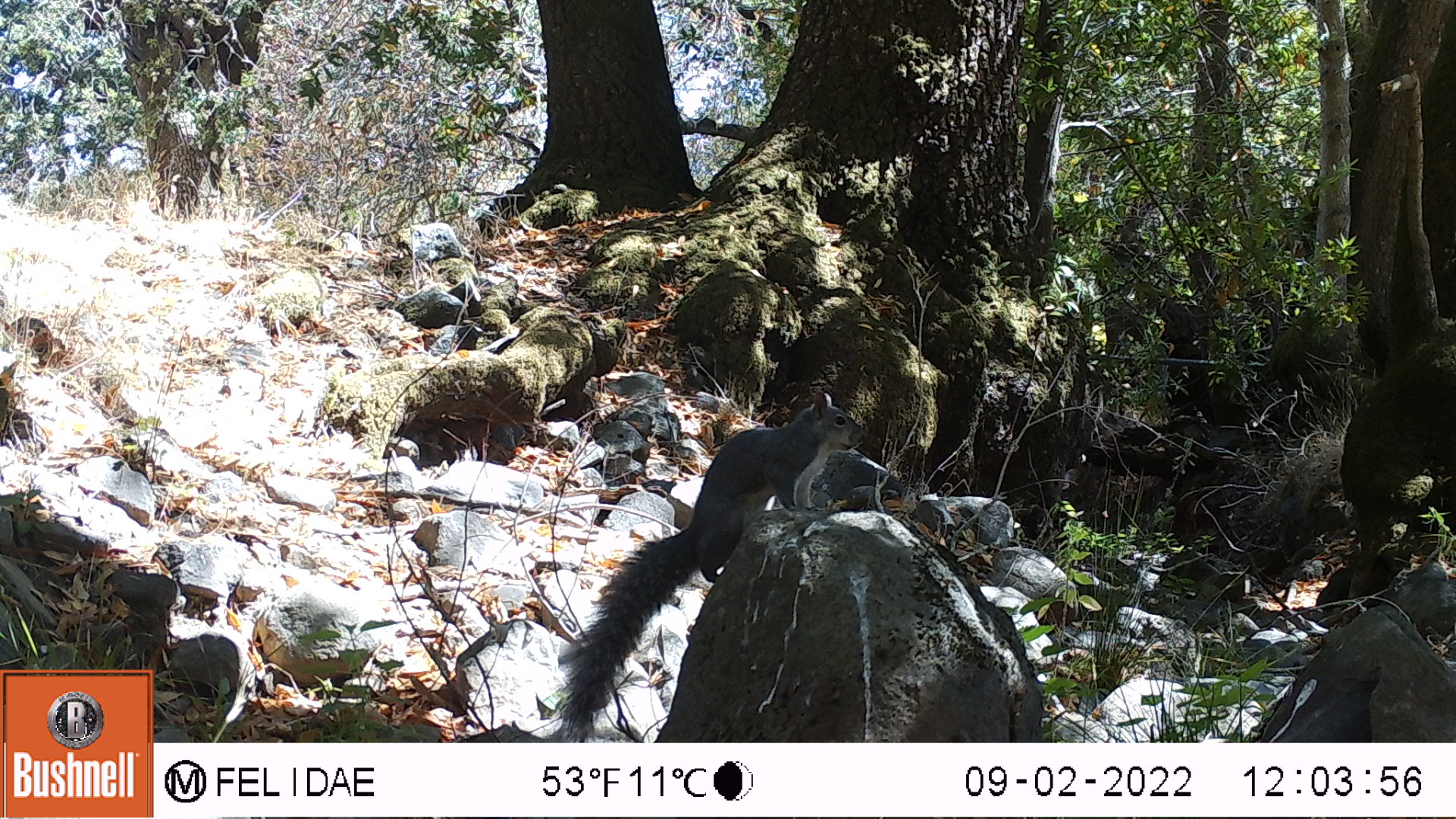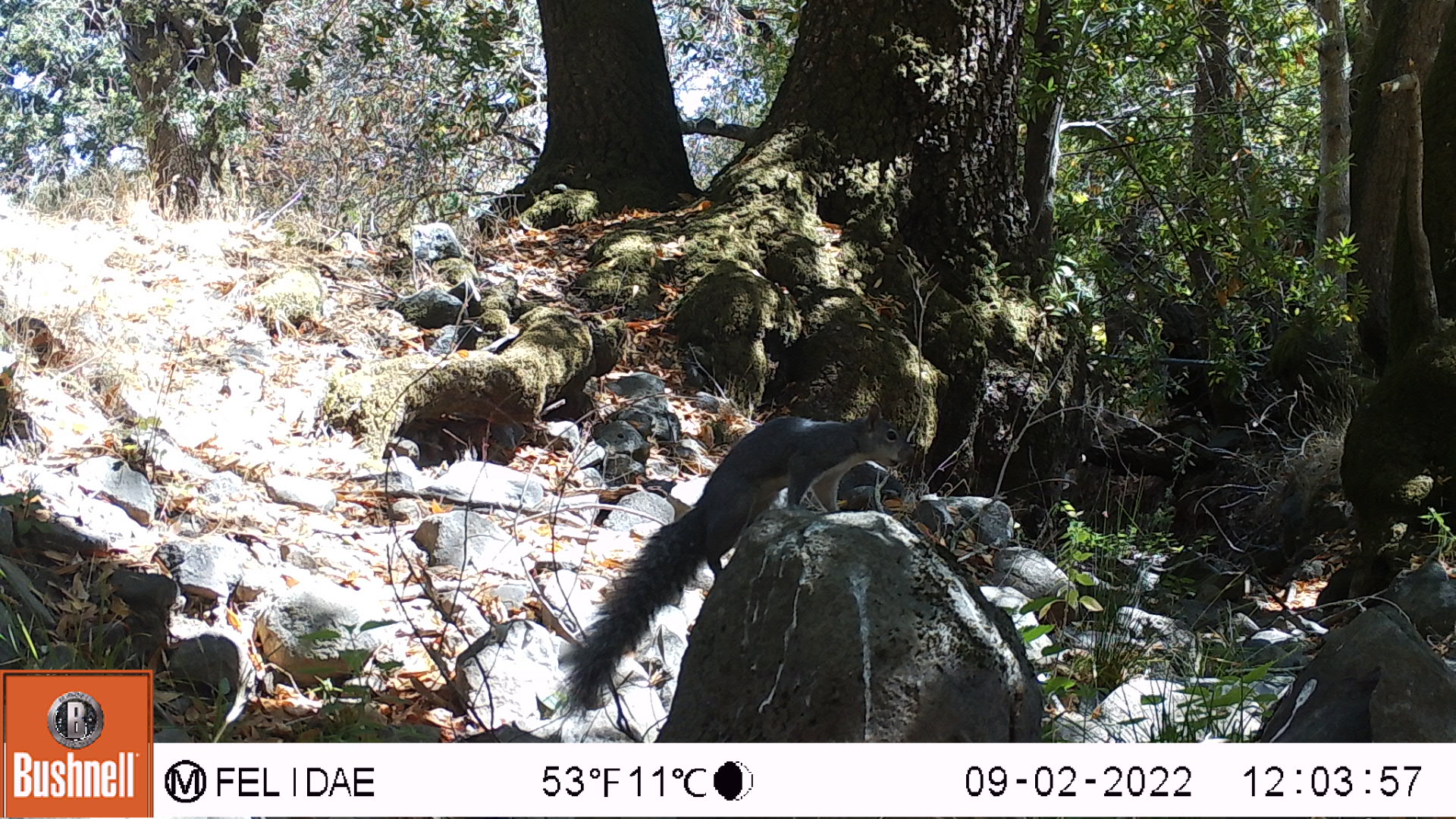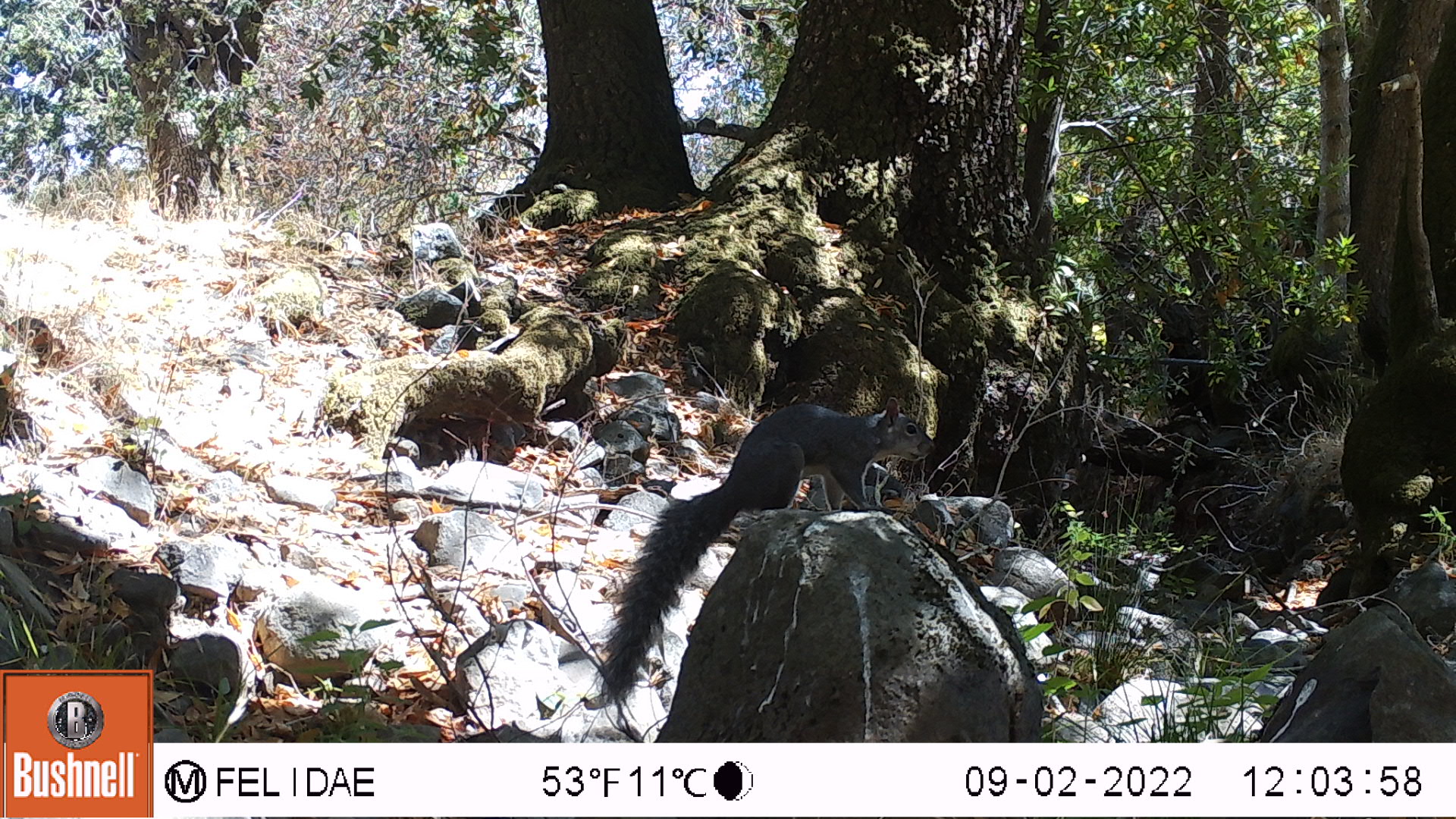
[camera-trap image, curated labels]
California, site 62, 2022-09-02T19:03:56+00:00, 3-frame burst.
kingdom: Animalia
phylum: Chordata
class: Mammalia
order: Rodentia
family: Sciuridae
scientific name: Sciuridae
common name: squirrel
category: unknown squirrel